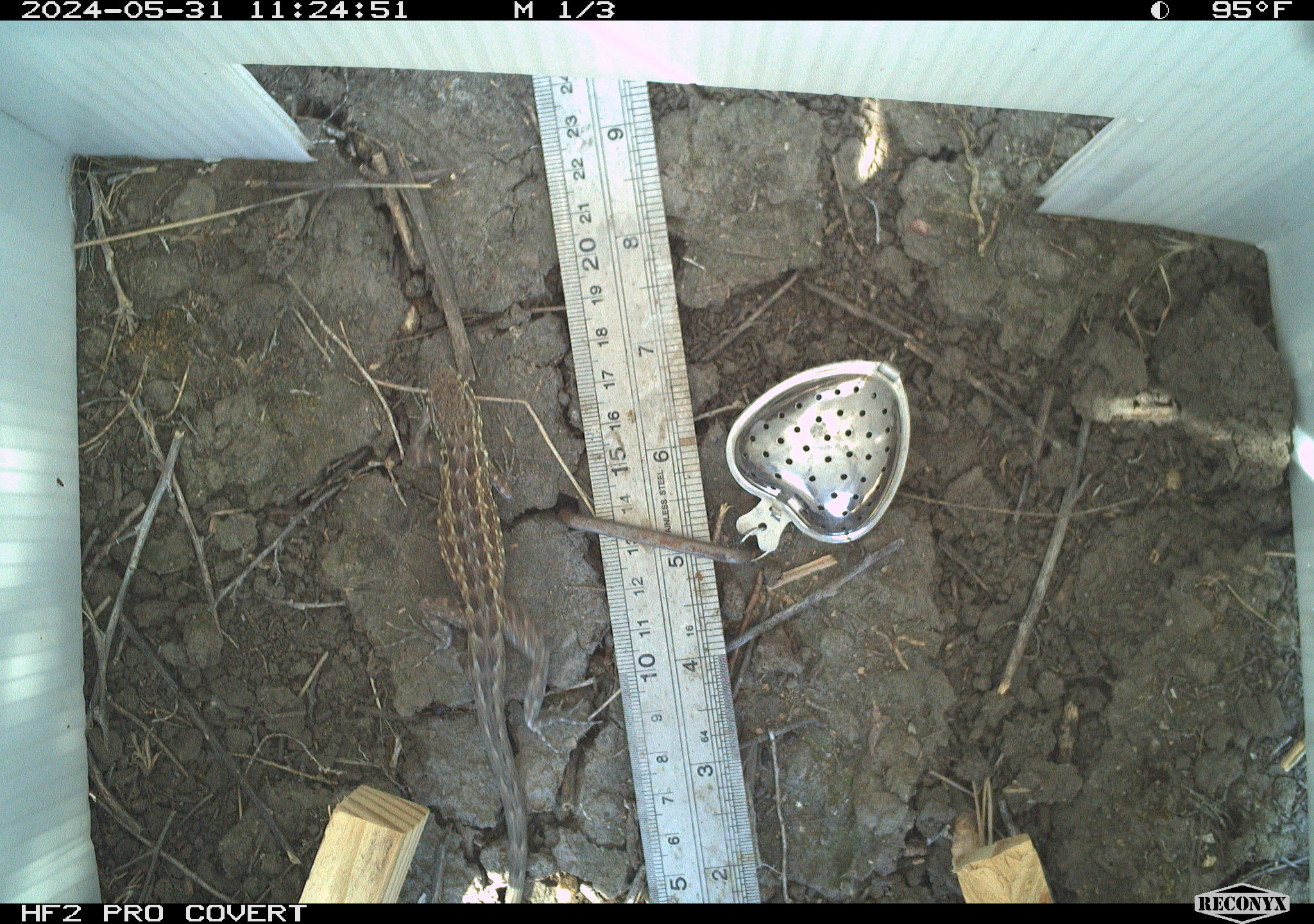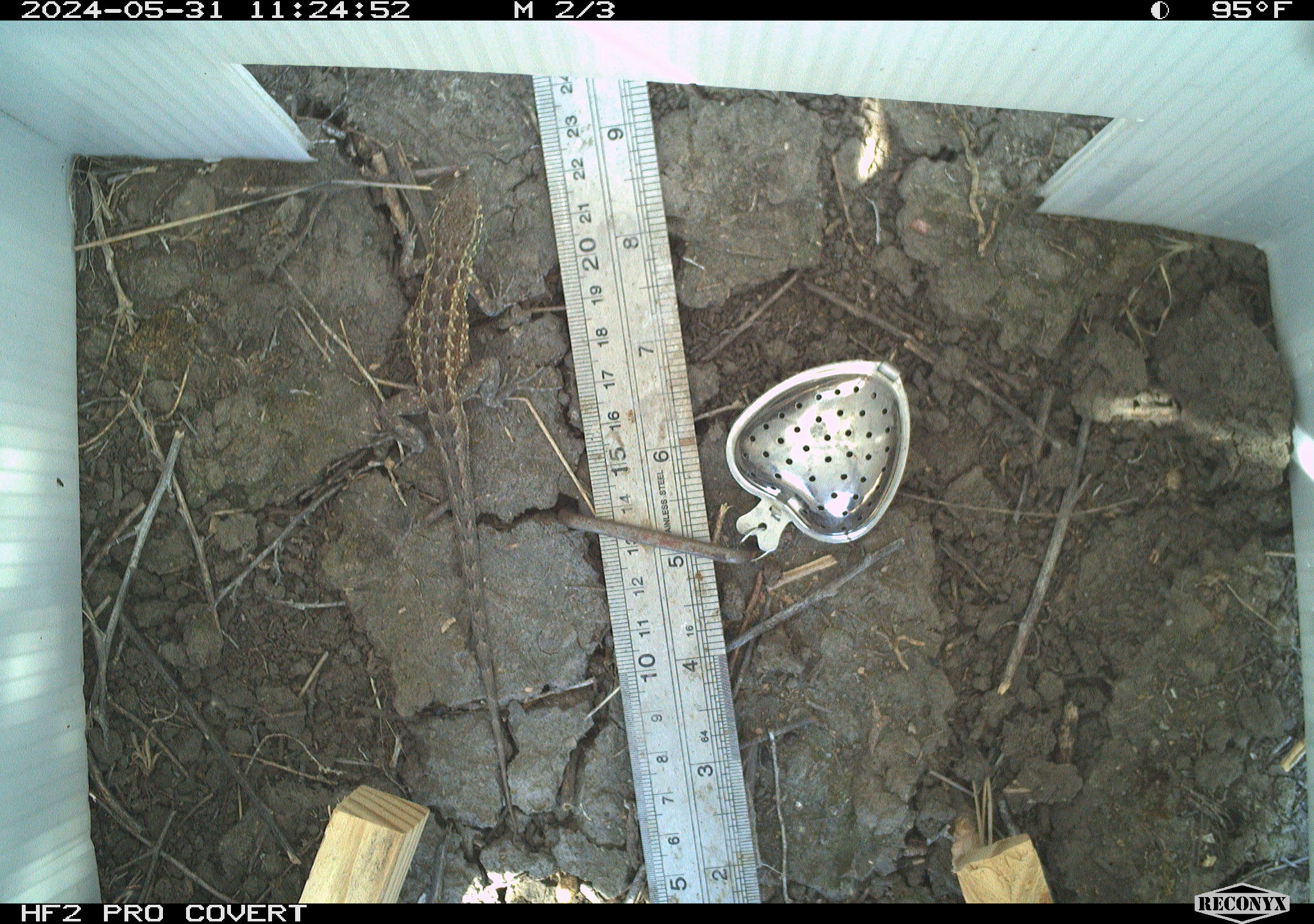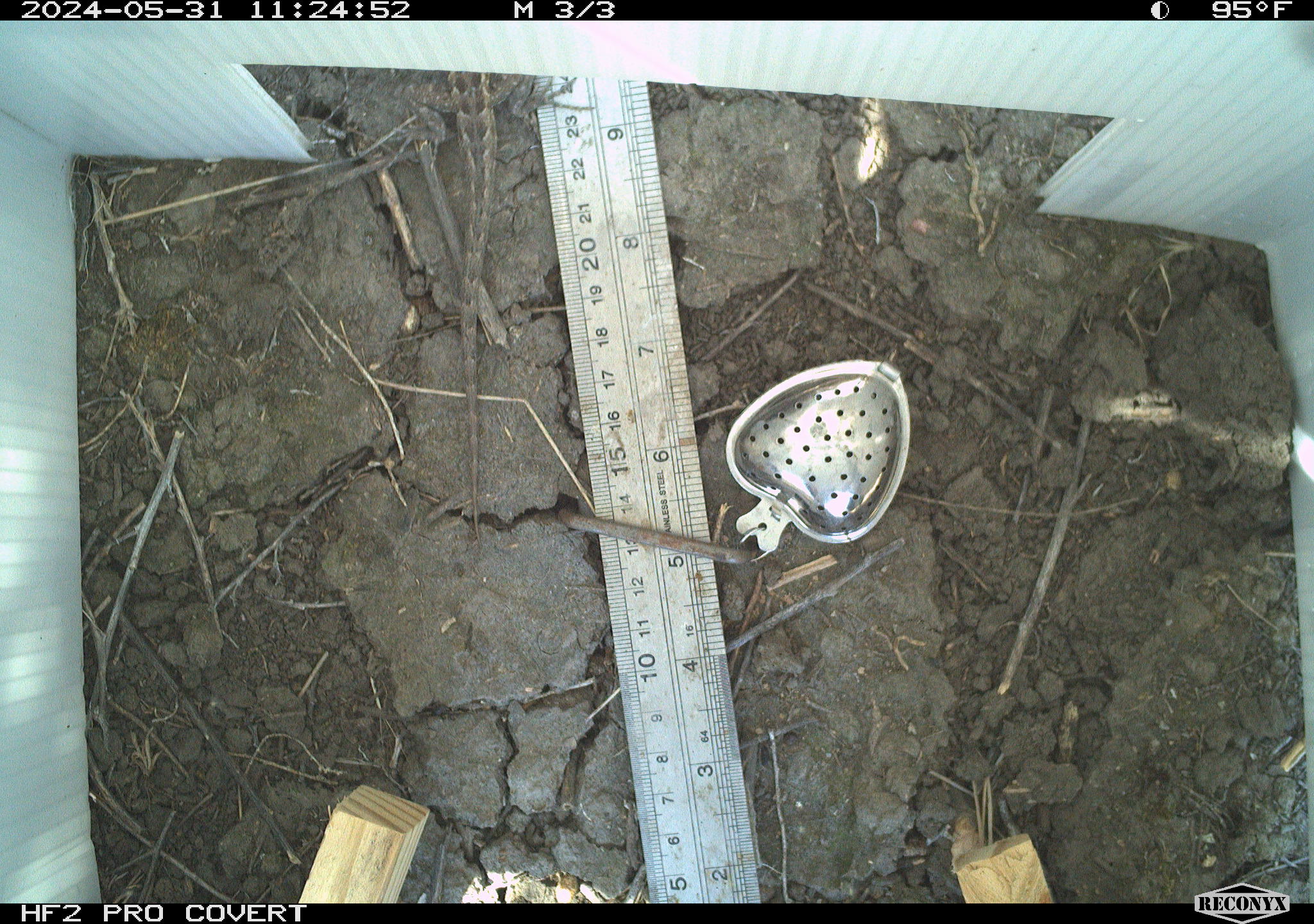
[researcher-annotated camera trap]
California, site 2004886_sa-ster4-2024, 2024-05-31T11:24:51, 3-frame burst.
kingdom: Animalia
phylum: Chordata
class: Reptilia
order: Squamata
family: Phrynosomatidae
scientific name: Phrynosomatidae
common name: phrynosomatid lizards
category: phrynosomatidae family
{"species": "phrynosomatidae family (phrynosomatid lizards) (Phrynosomatidae)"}